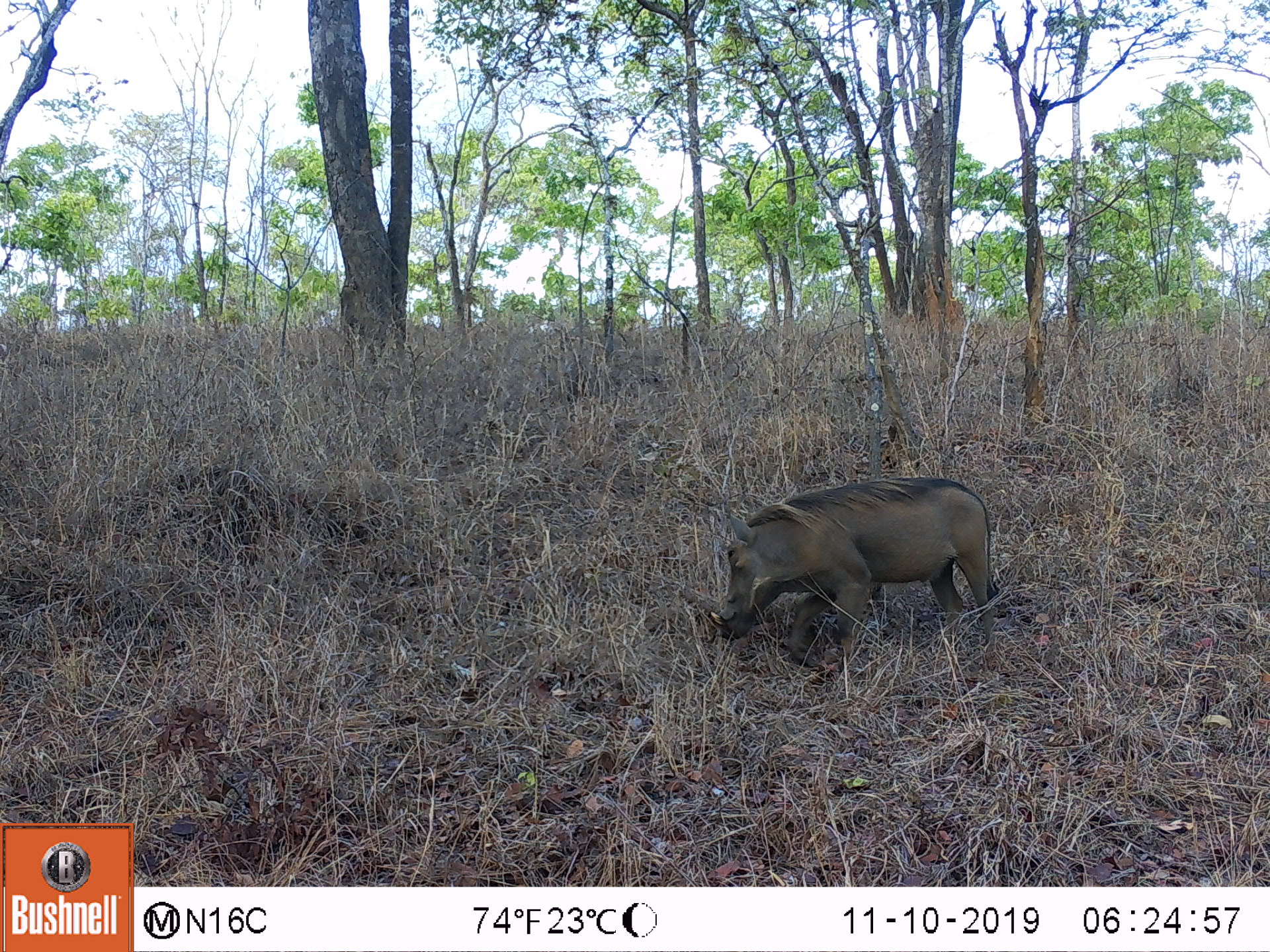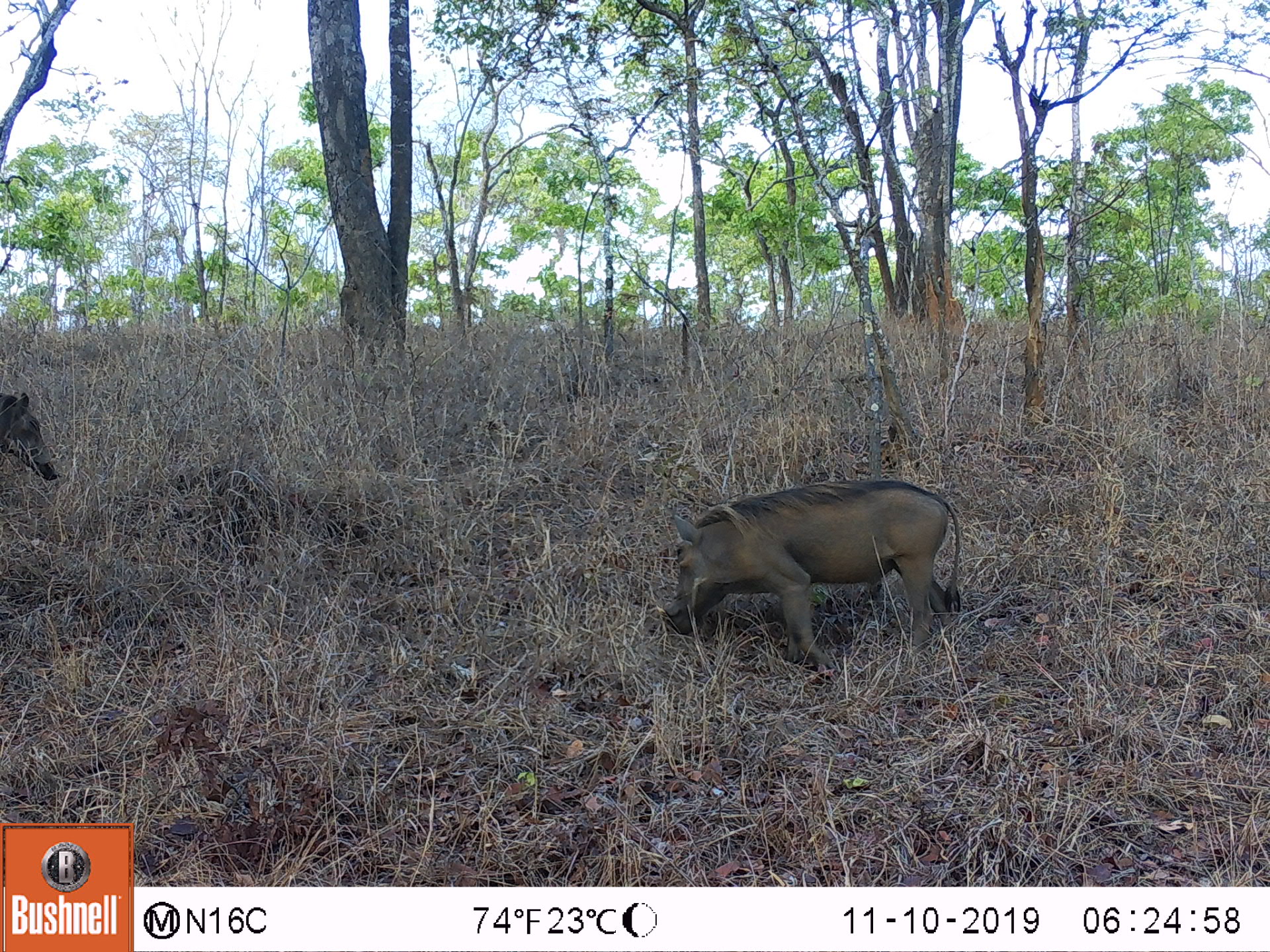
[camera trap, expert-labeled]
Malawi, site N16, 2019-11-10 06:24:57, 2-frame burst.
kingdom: Animalia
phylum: Chordata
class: Mammalia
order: Artiodactyla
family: Suidae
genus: Phacochoerus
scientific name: Phacochoerus africanus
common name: common warthog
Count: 1.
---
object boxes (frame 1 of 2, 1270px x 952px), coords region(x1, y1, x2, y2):
common warthog: region(710, 473, 993, 658)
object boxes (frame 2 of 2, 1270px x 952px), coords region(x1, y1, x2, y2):
common warthog: region(652, 474, 956, 671); region(0, 387, 62, 486)